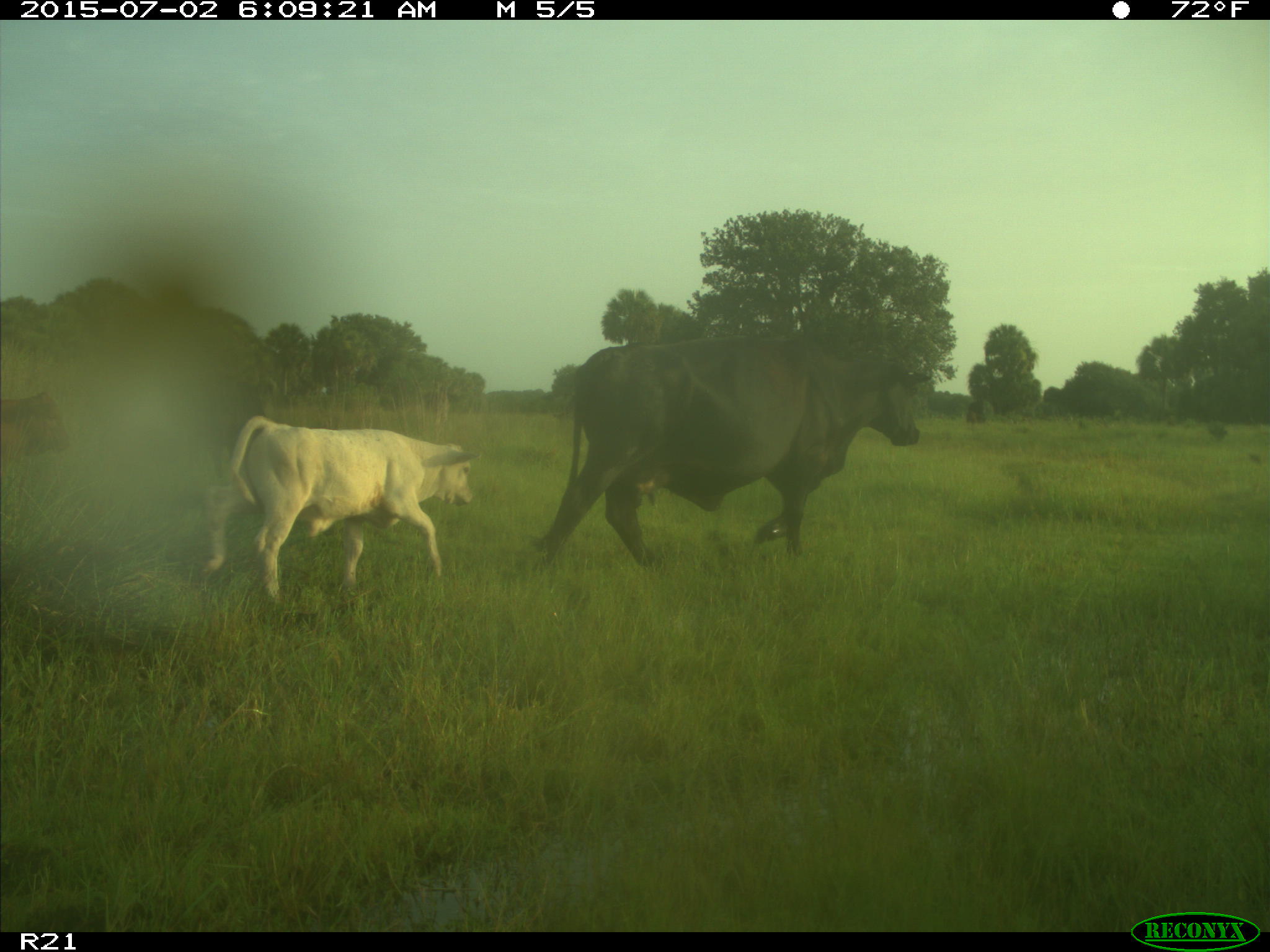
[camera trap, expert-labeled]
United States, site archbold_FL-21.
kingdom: Animalia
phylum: Chordata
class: Mammalia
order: Artiodactyla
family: Bovidae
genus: Bos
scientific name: Bos taurus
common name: domestic cow